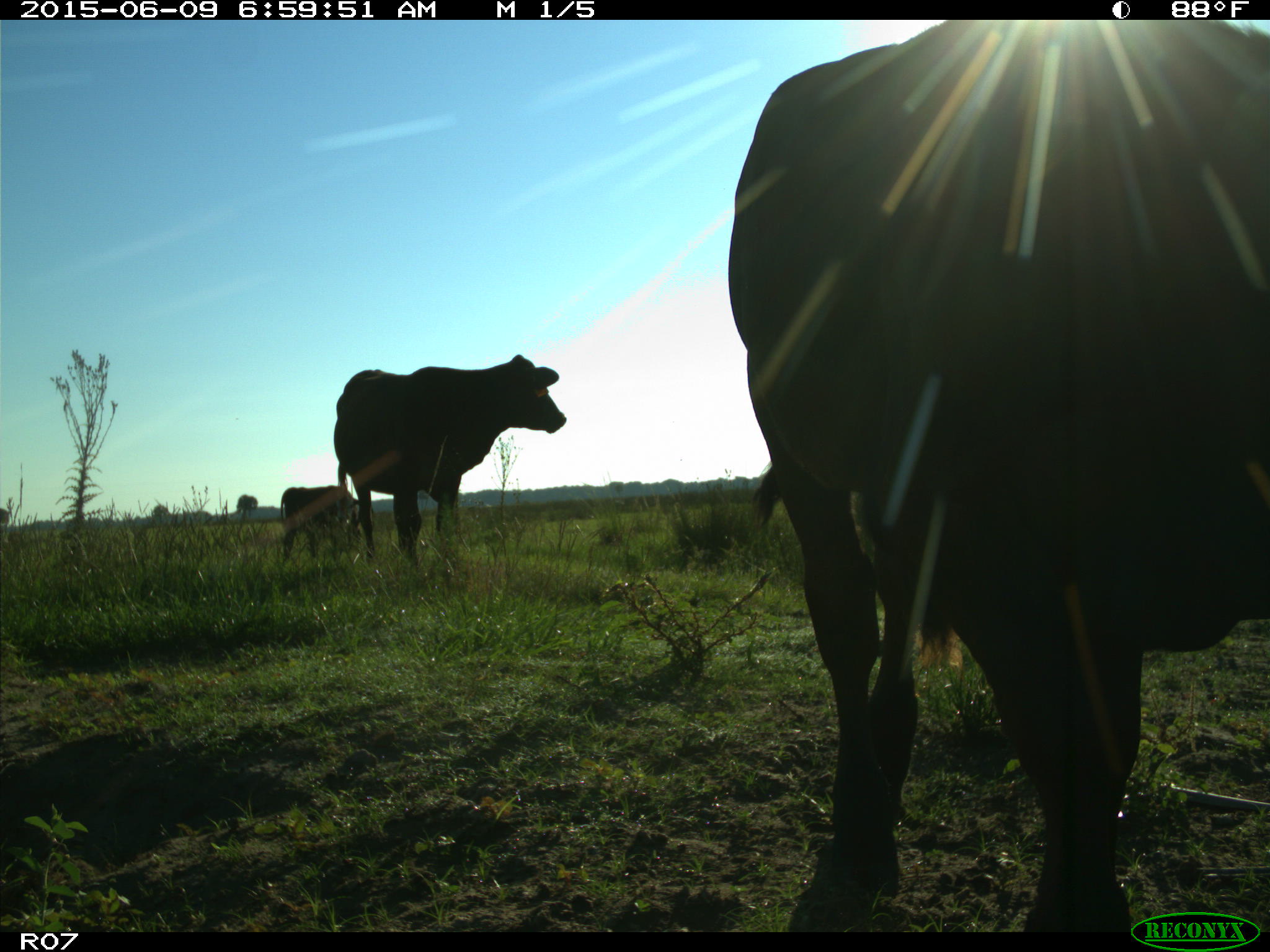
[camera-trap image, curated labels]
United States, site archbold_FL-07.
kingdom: Animalia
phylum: Chordata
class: Mammalia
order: Artiodactyla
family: Bovidae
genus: Bos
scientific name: Bos taurus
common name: domestic cow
Bos taurus (domestic cow).